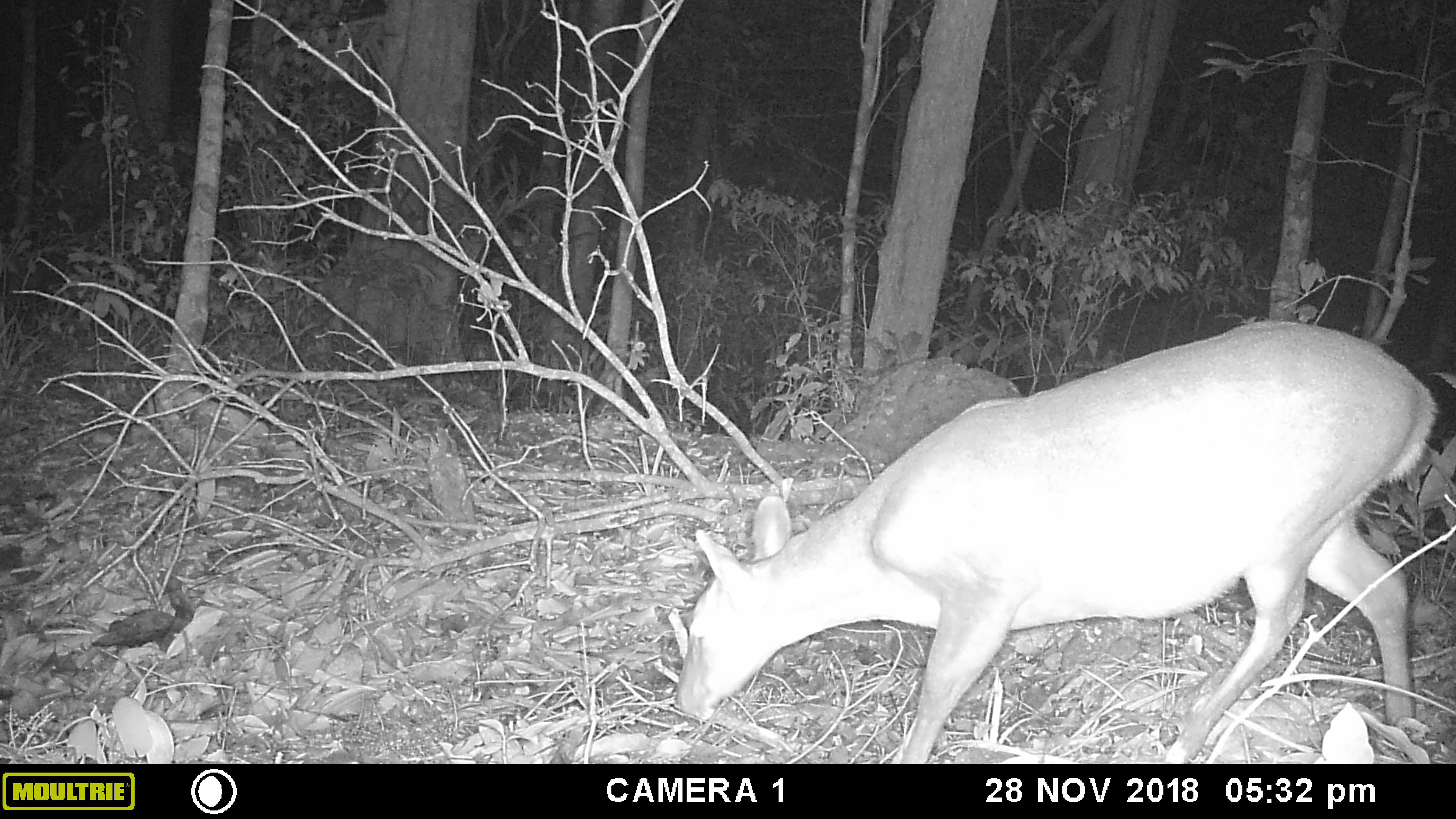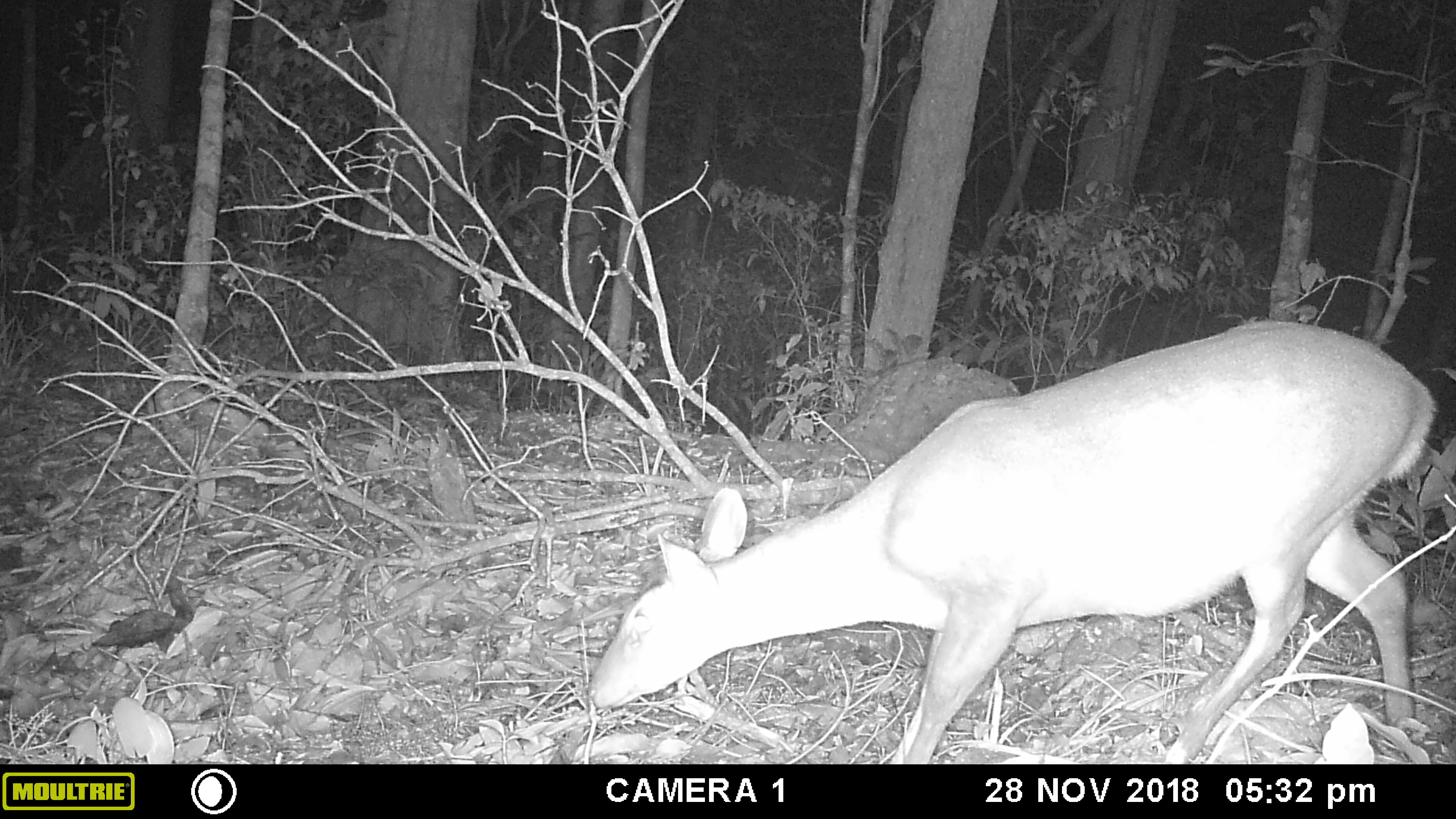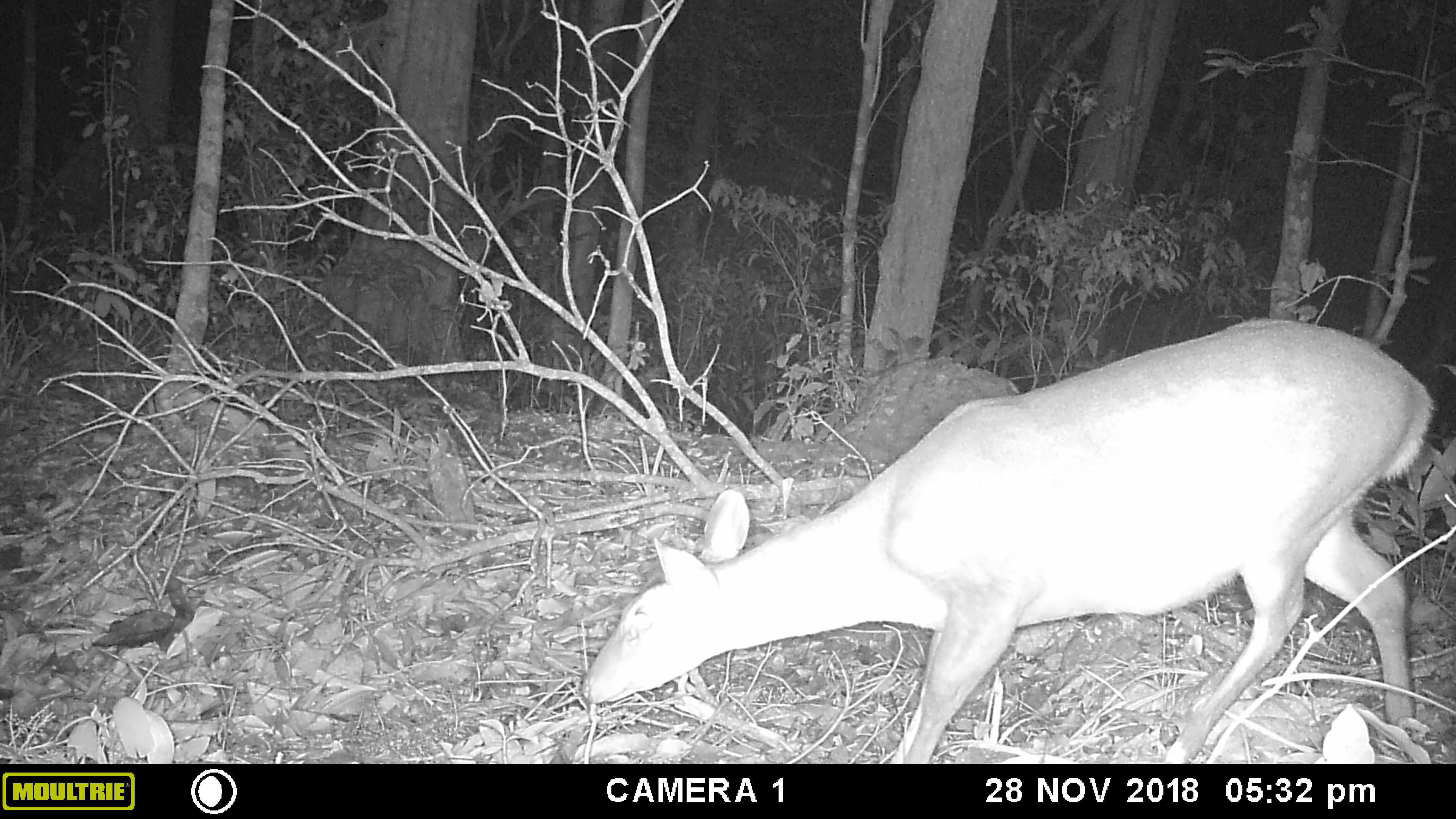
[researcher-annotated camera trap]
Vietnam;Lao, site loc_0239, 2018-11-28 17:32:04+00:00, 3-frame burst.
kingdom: Animalia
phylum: Chordata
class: Mammalia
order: Artiodactyla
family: Cervidae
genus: Muntiacus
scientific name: Muntiacus vuquangensis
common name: large-antlered muntjac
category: large antlered muntjac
Large antlered muntjac (large-antlered muntjac) (Muntiacus vuquangensis). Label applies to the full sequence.